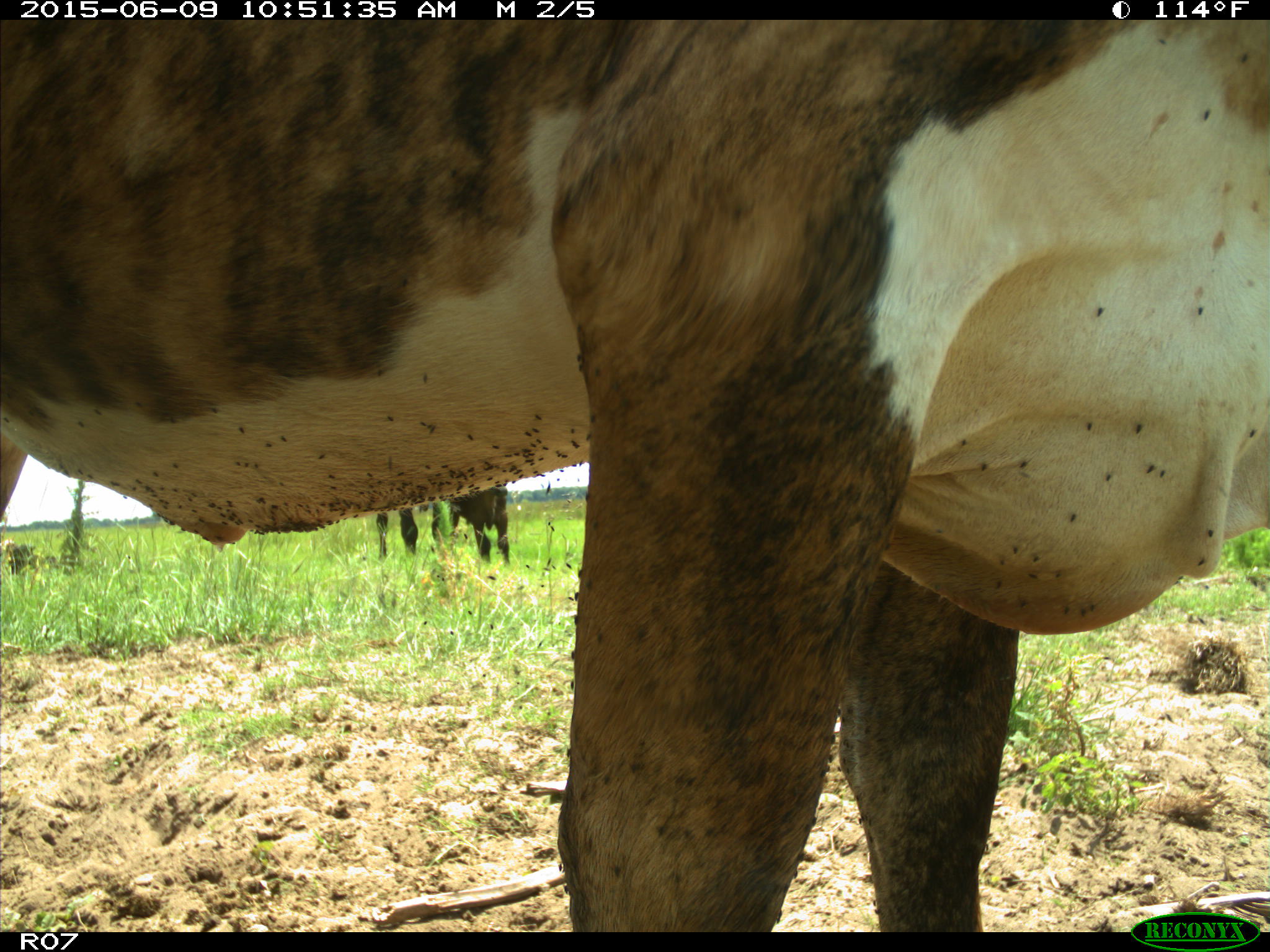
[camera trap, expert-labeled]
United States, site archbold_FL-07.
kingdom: Animalia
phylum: Chordata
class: Mammalia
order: Artiodactyla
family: Bovidae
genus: Bos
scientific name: Bos taurus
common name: domestic cow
Bos taurus (domestic cow).